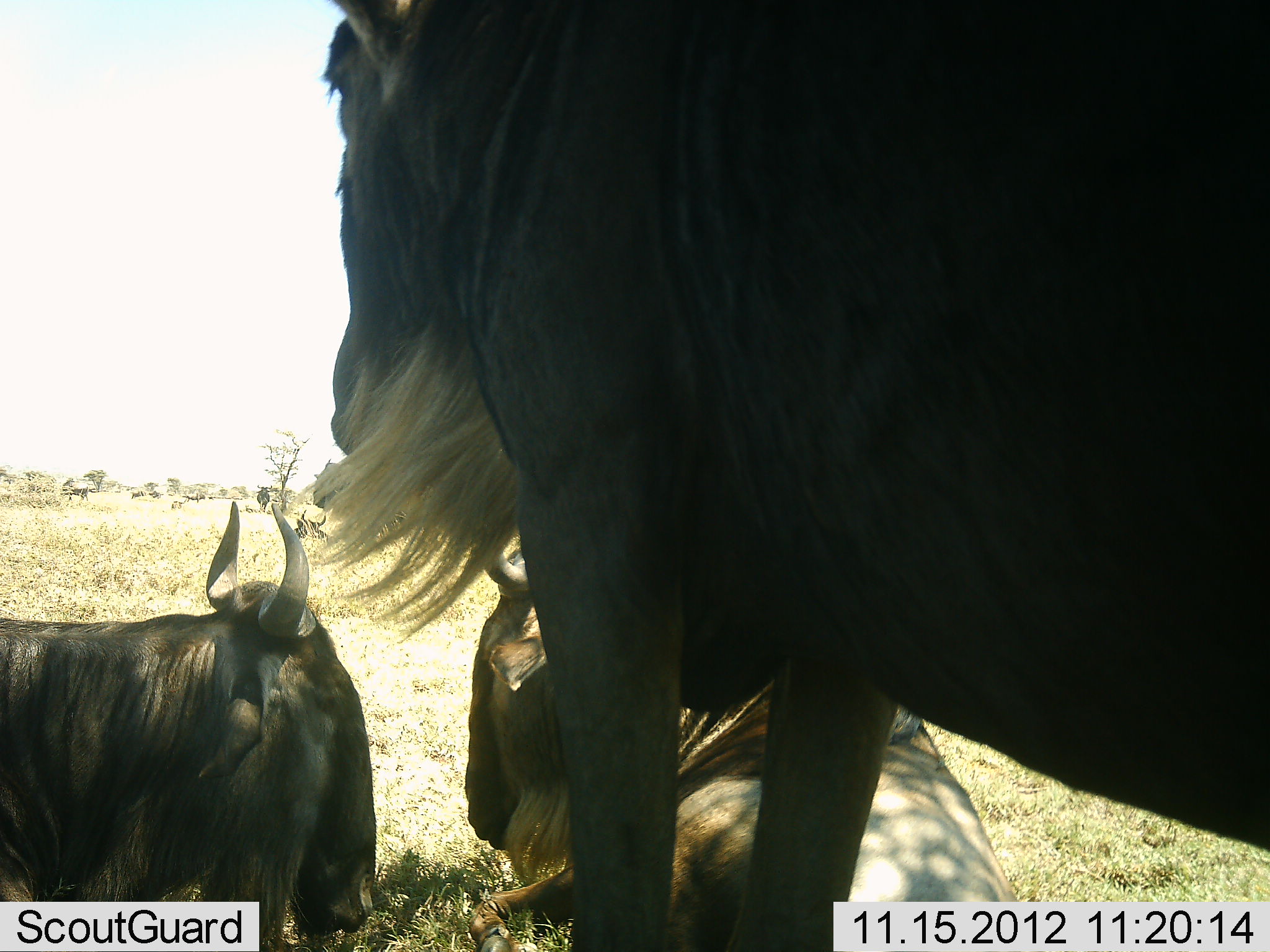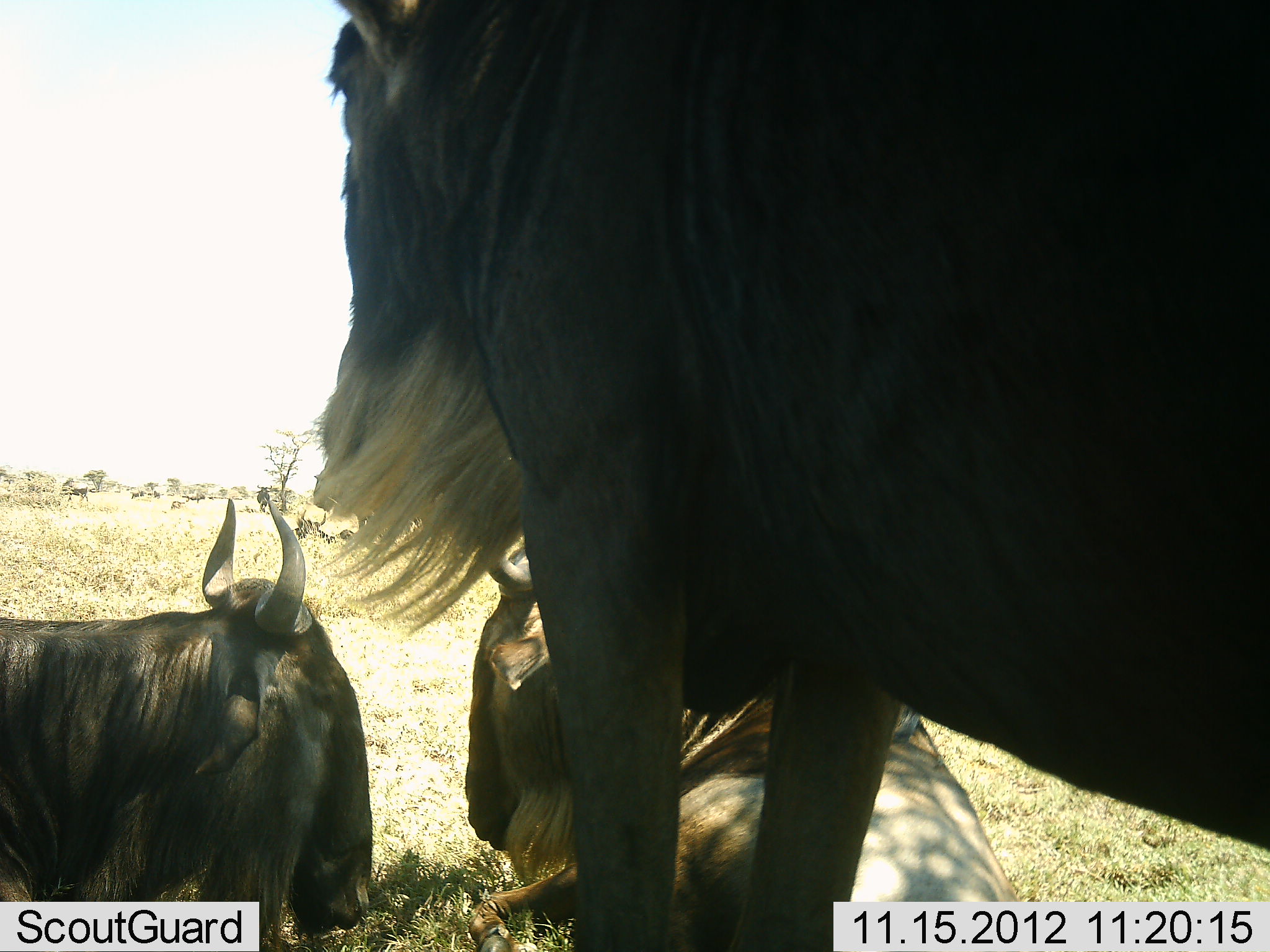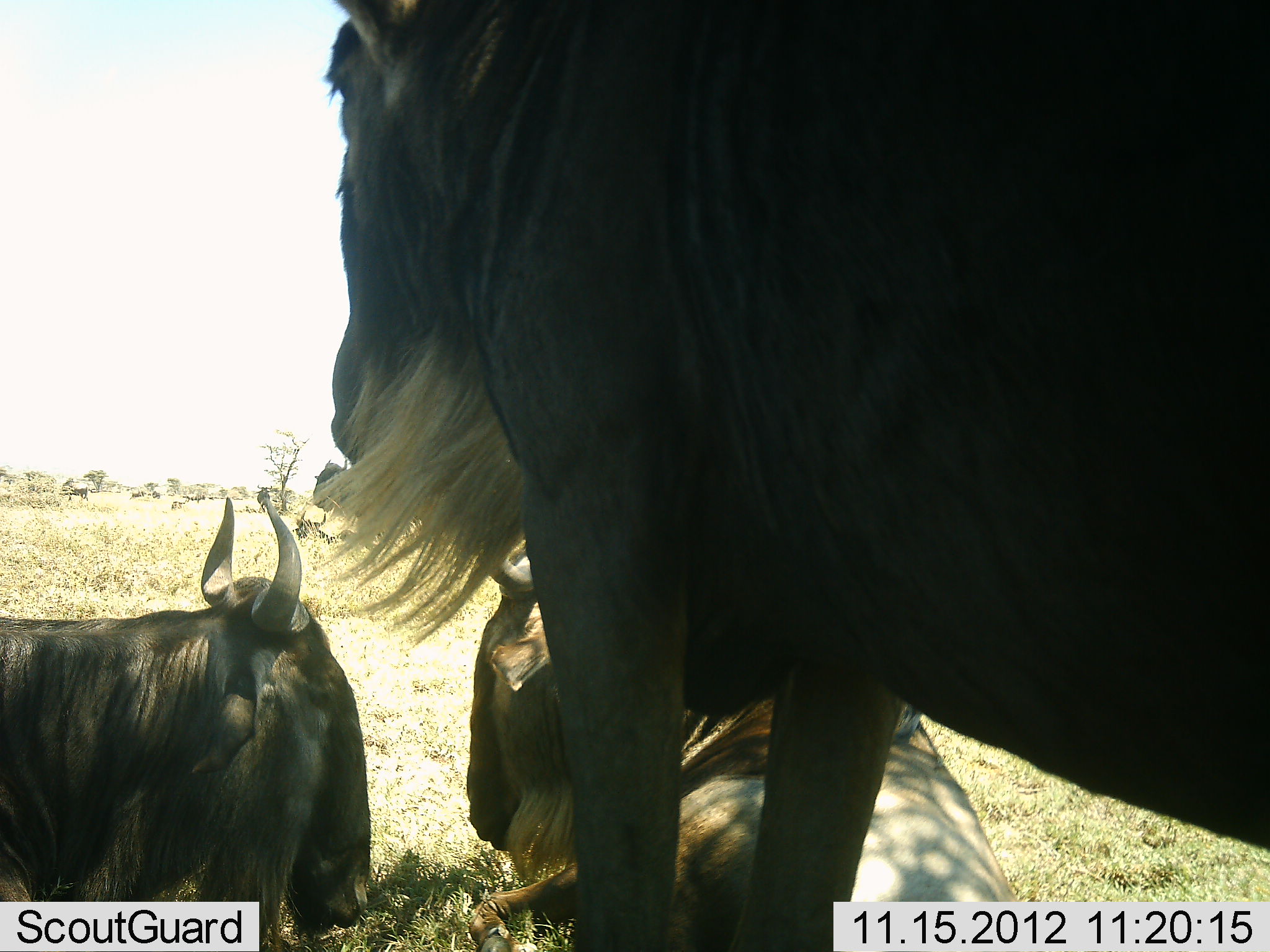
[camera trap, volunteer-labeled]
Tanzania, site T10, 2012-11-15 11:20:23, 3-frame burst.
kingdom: Animalia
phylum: Chordata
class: Mammalia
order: Artiodactyla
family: Bovidae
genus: Connochaetes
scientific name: Connochaetes taurinus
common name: blue wildebeest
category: wildebeest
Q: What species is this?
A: Wildebeest (blue wildebeest) (Connochaetes taurinus).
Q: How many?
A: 3.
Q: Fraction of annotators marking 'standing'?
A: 80%.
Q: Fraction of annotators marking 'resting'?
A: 90%.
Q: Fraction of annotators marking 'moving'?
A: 10%.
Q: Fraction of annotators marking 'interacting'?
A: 0%.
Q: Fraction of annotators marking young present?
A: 0%.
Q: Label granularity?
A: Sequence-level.